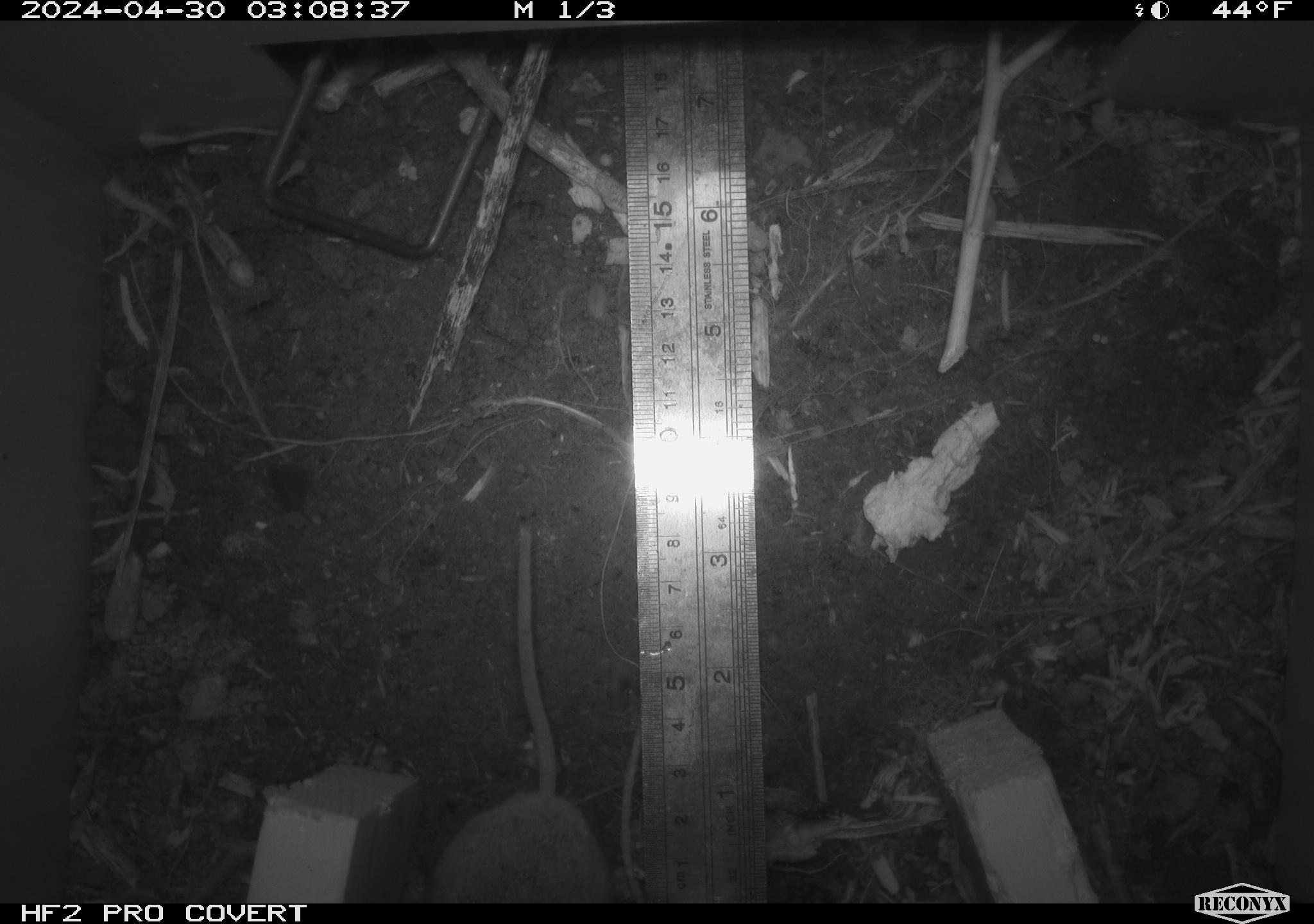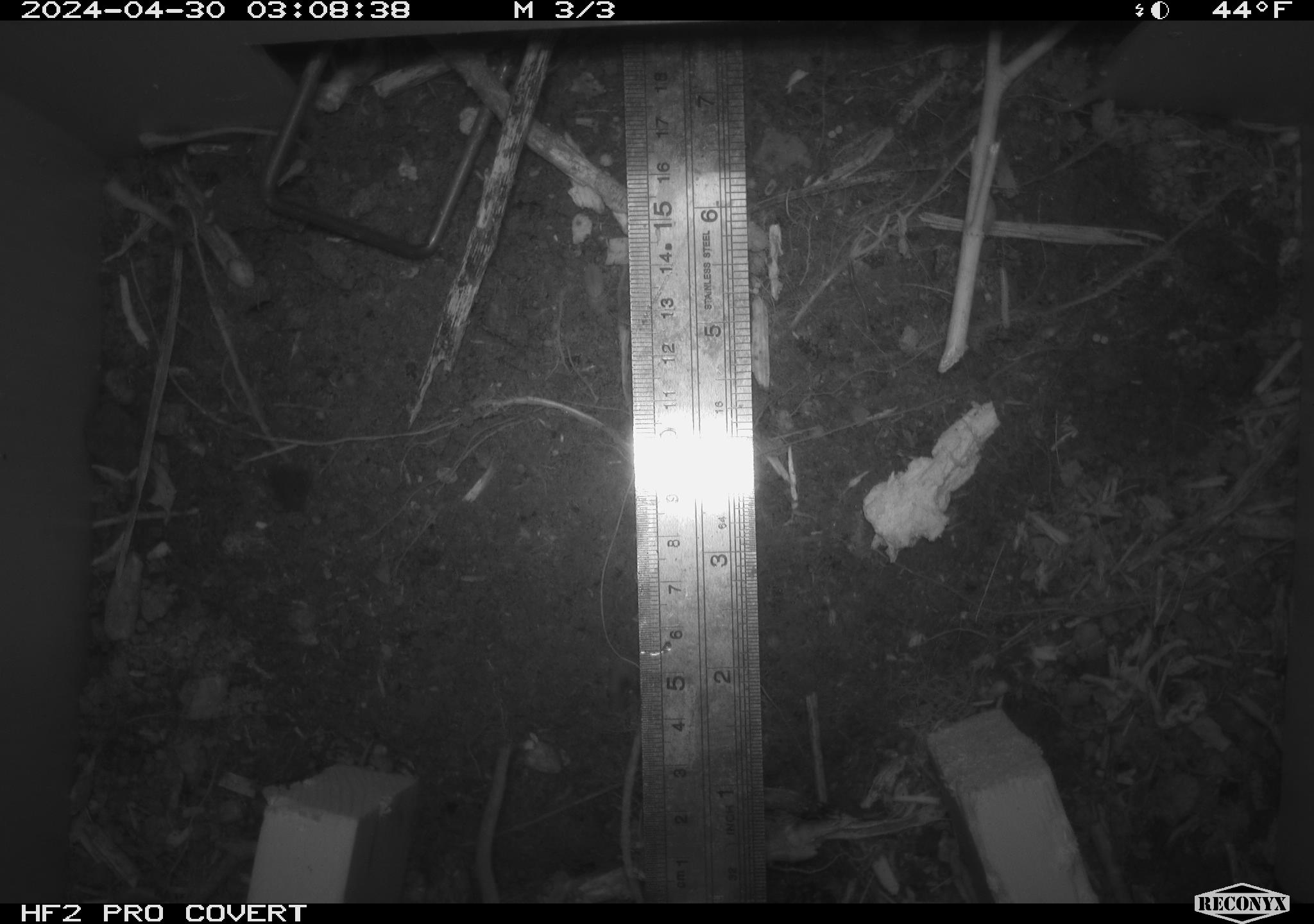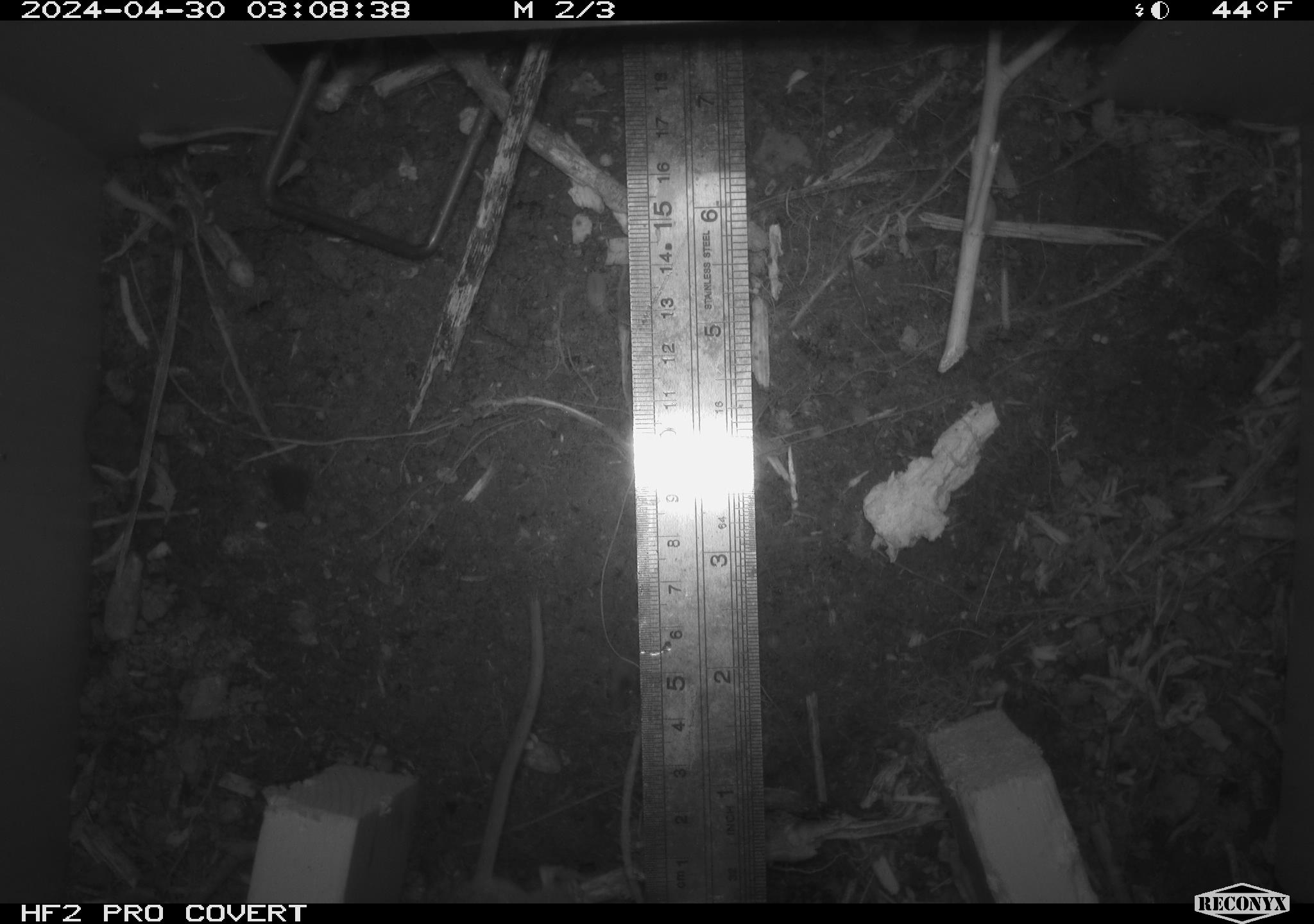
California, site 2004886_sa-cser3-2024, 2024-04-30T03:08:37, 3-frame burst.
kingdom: Animalia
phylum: Chordata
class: Mammalia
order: Rodentia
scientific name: Rodentia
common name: rodent